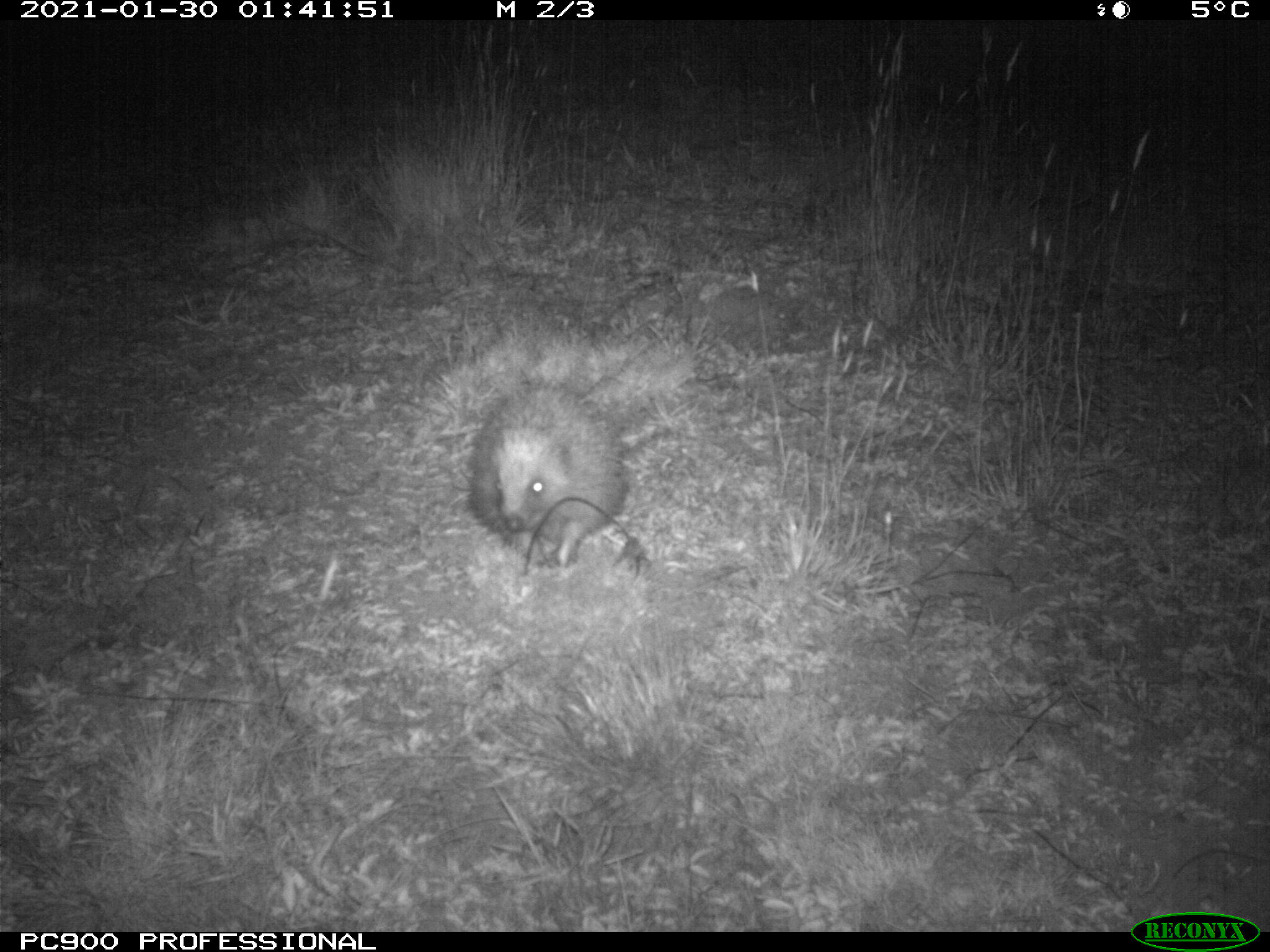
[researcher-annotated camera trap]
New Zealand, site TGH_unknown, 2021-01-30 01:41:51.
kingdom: Animalia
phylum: Chordata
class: Mammalia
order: Eulipotyphla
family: Erinaceidae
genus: Erinaceus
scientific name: Erinaceus europaeus europaeus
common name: european hedgehog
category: hedgehog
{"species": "hedgehog (european hedgehog) (Erinaceus europaeus europaeus)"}